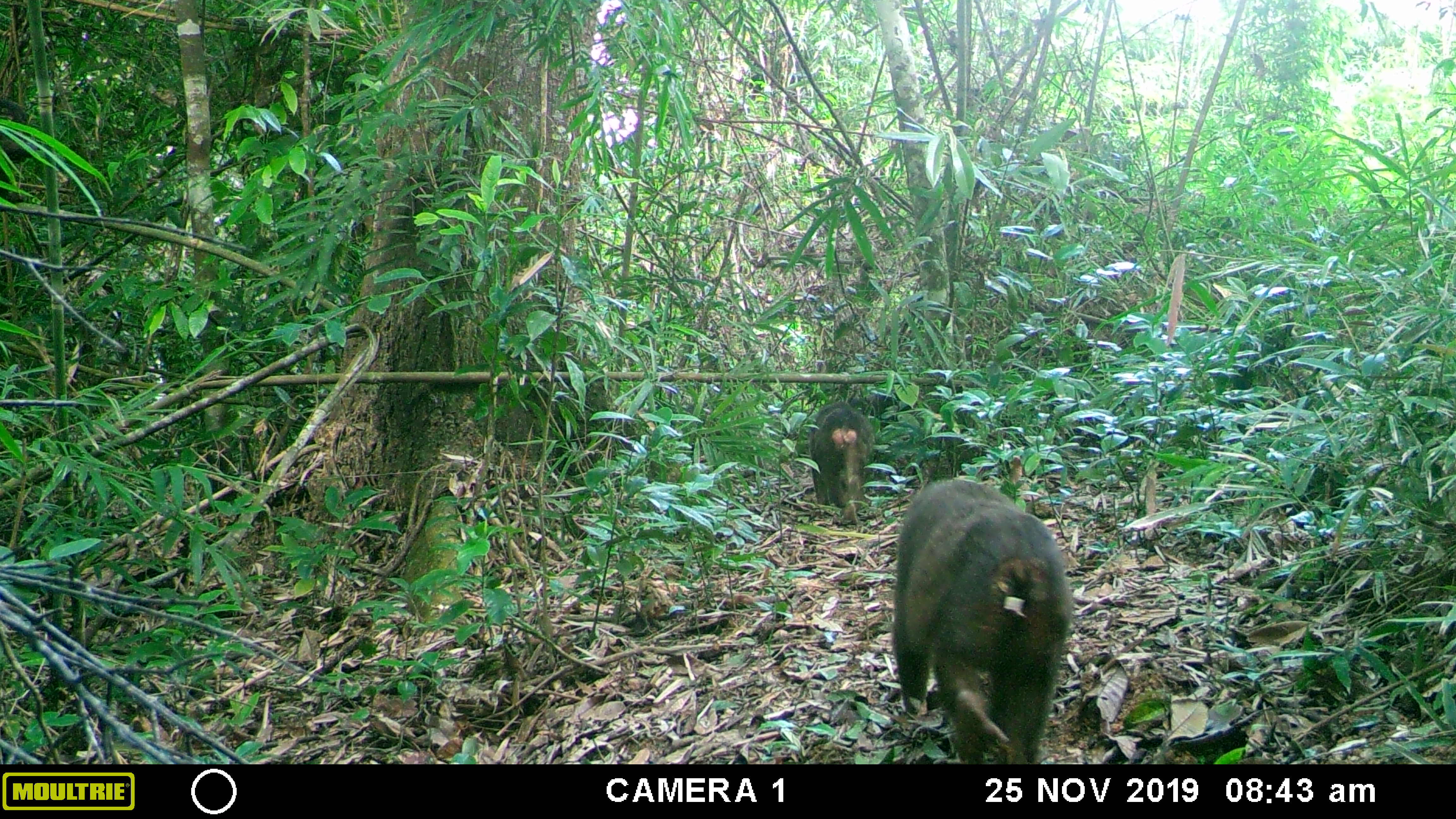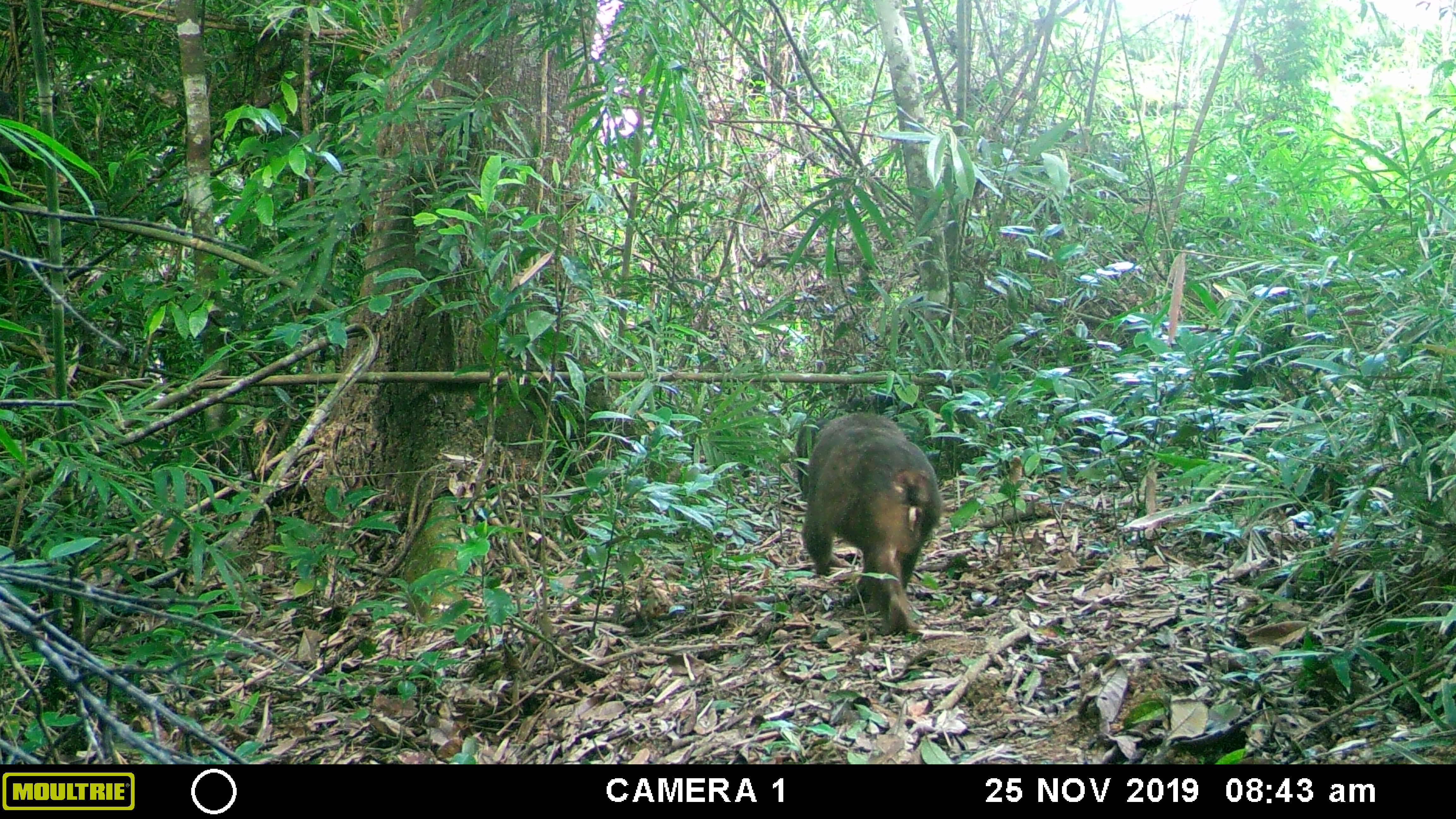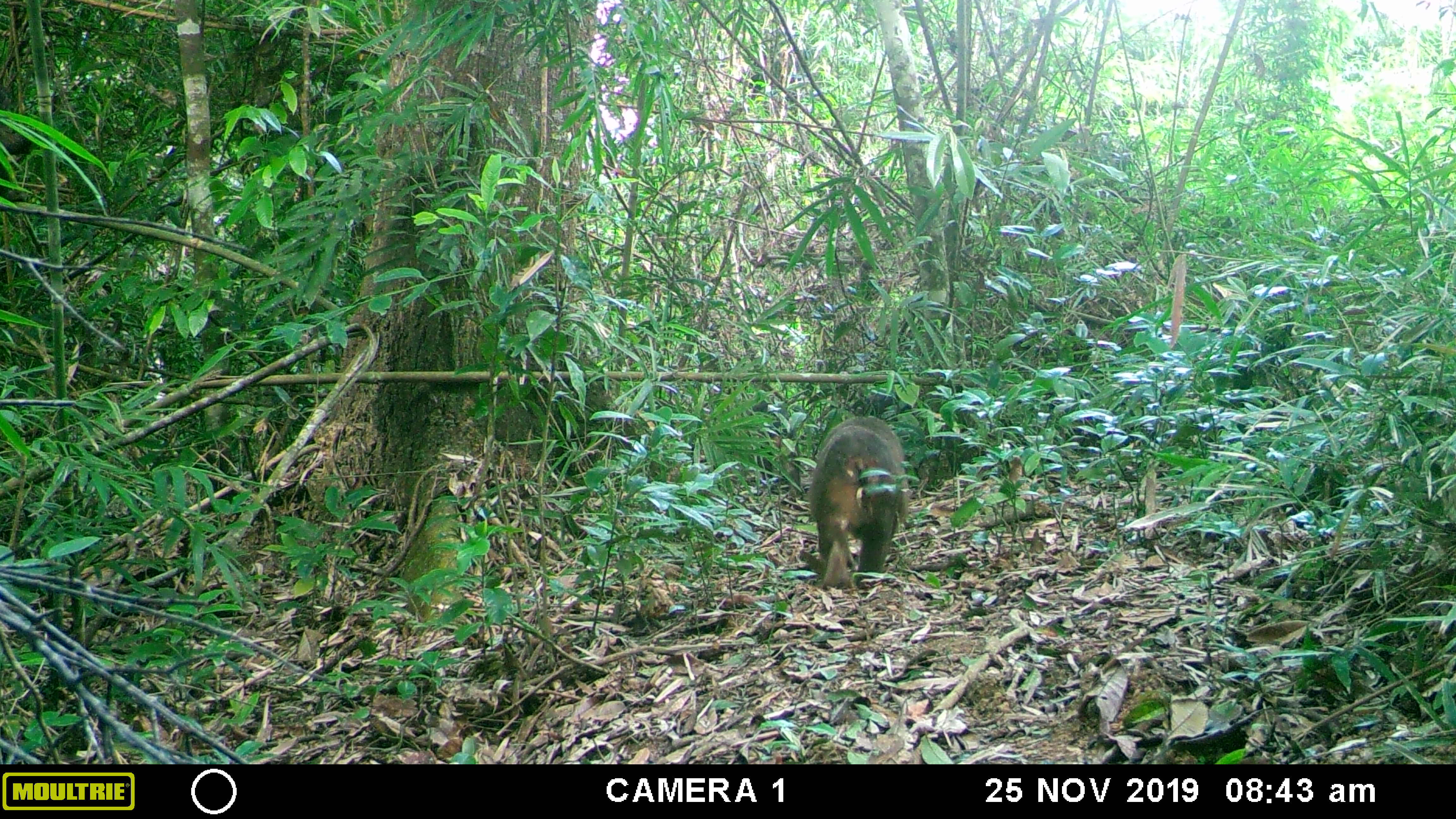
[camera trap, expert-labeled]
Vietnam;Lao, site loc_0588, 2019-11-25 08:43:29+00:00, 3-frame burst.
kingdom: Animalia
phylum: Chordata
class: Mammalia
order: Primates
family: Cercopithecidae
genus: Macaca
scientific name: Macaca arctoides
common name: stump-tailed macaque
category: stump tailed macaque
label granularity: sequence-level